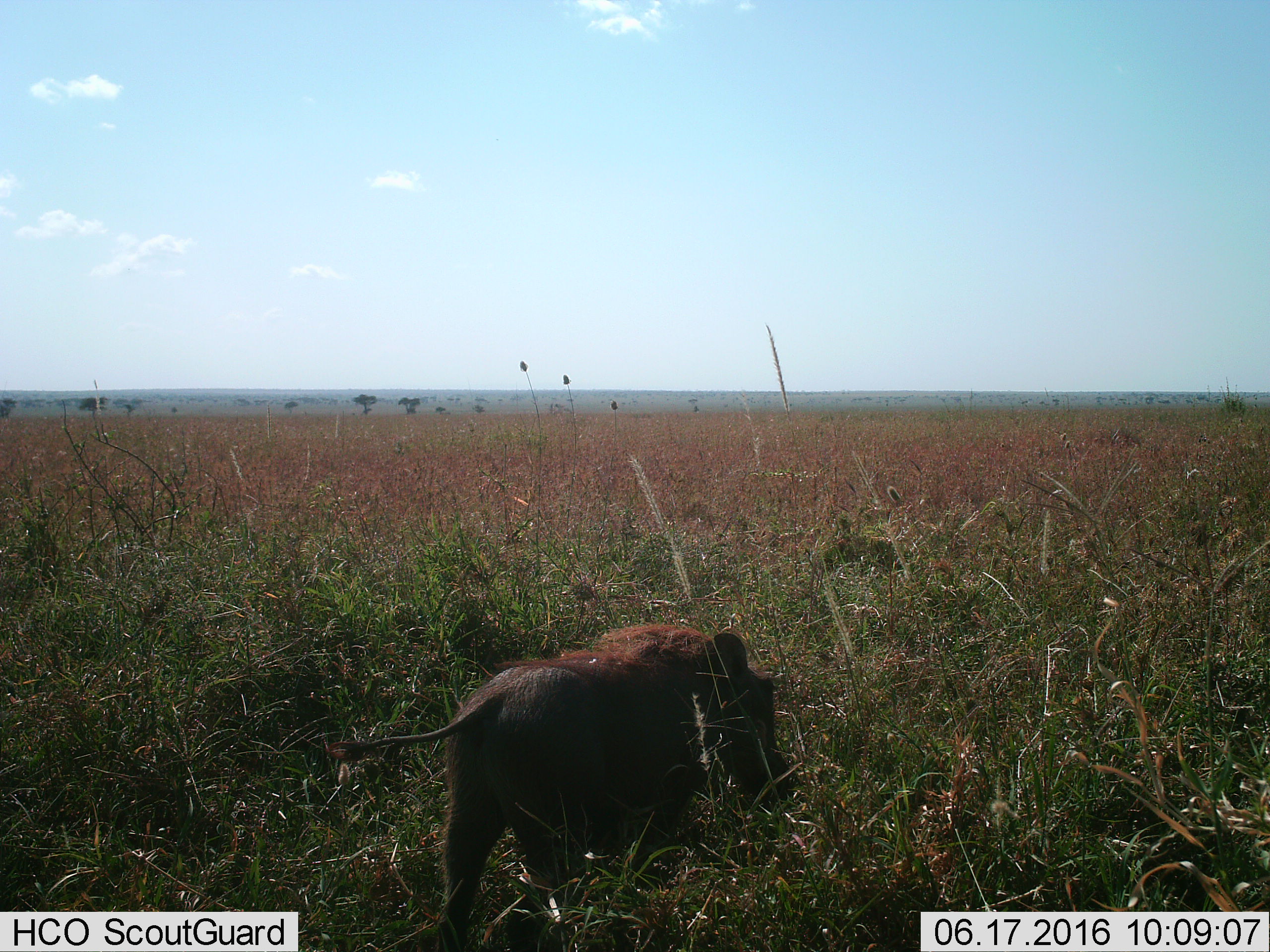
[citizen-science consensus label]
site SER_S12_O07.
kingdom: Animalia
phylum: Chordata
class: Mammalia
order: Artiodactyla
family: Suidae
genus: Phacochoerus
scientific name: Phacochoerus africanus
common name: warthog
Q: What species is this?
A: Warthog (Phacochoerus africanus).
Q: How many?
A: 1.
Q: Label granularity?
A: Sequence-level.